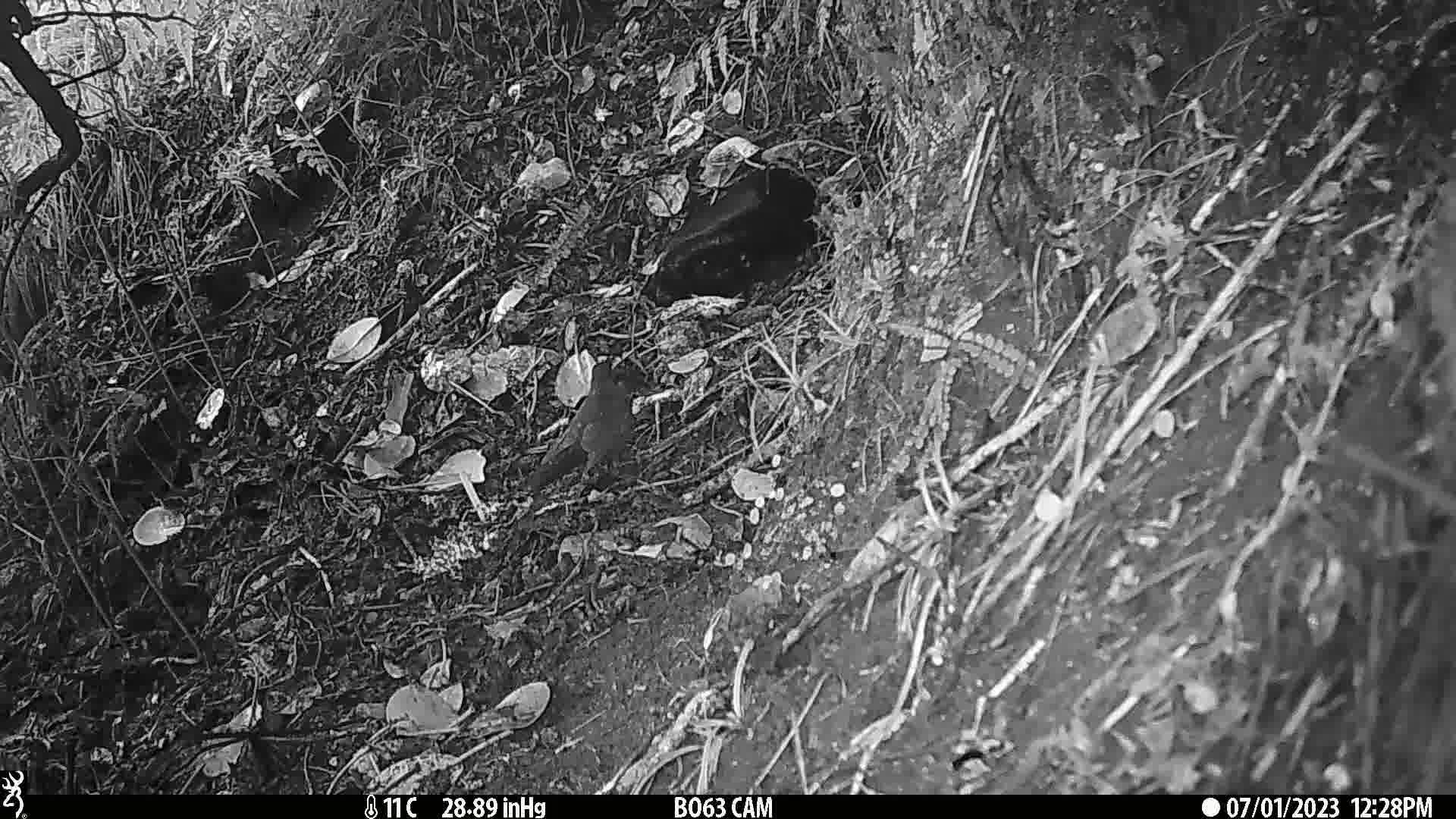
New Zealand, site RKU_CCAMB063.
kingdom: Animalia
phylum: Chordata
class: Aves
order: Passeriformes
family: Turdidae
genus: Turdus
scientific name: Turdus merula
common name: eurasian blackbird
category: blackbird